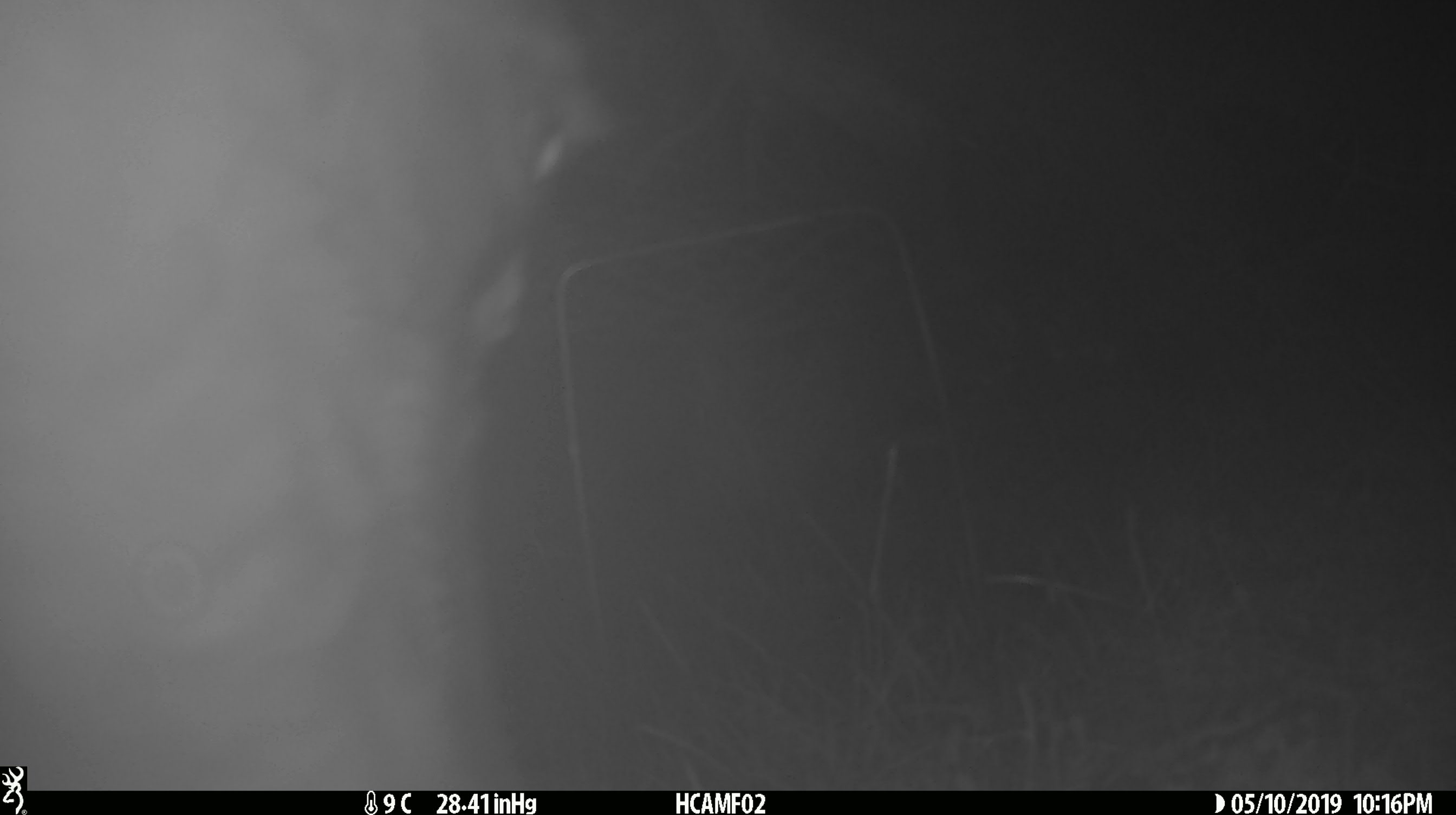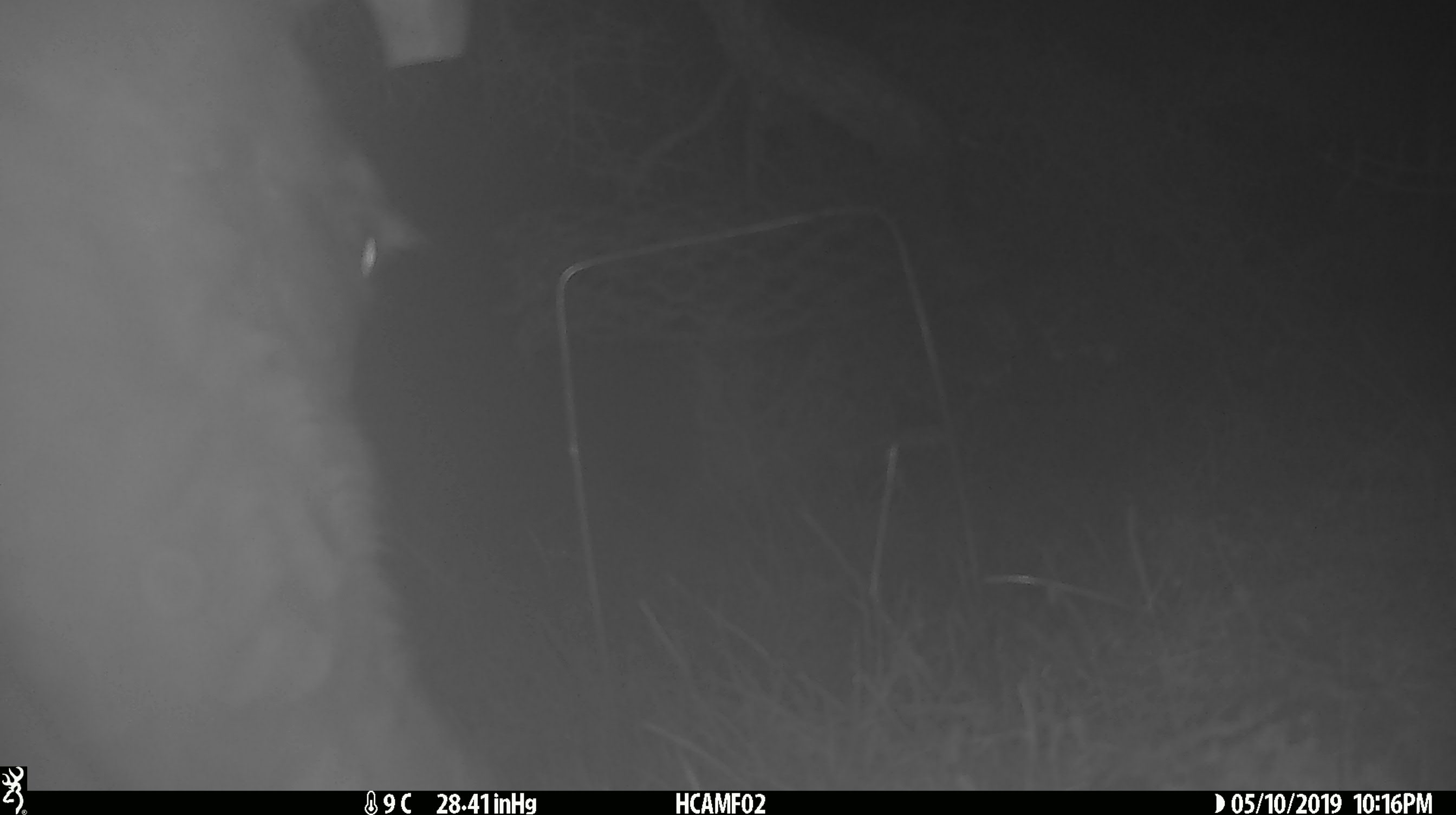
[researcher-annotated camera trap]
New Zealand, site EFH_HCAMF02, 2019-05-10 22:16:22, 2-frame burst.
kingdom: Animalia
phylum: Chordata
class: Mammalia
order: Artiodactyla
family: Bovidae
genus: Bos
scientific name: Bos taurus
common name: domestic cow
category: cow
Cow (domestic cow) (Bos taurus).